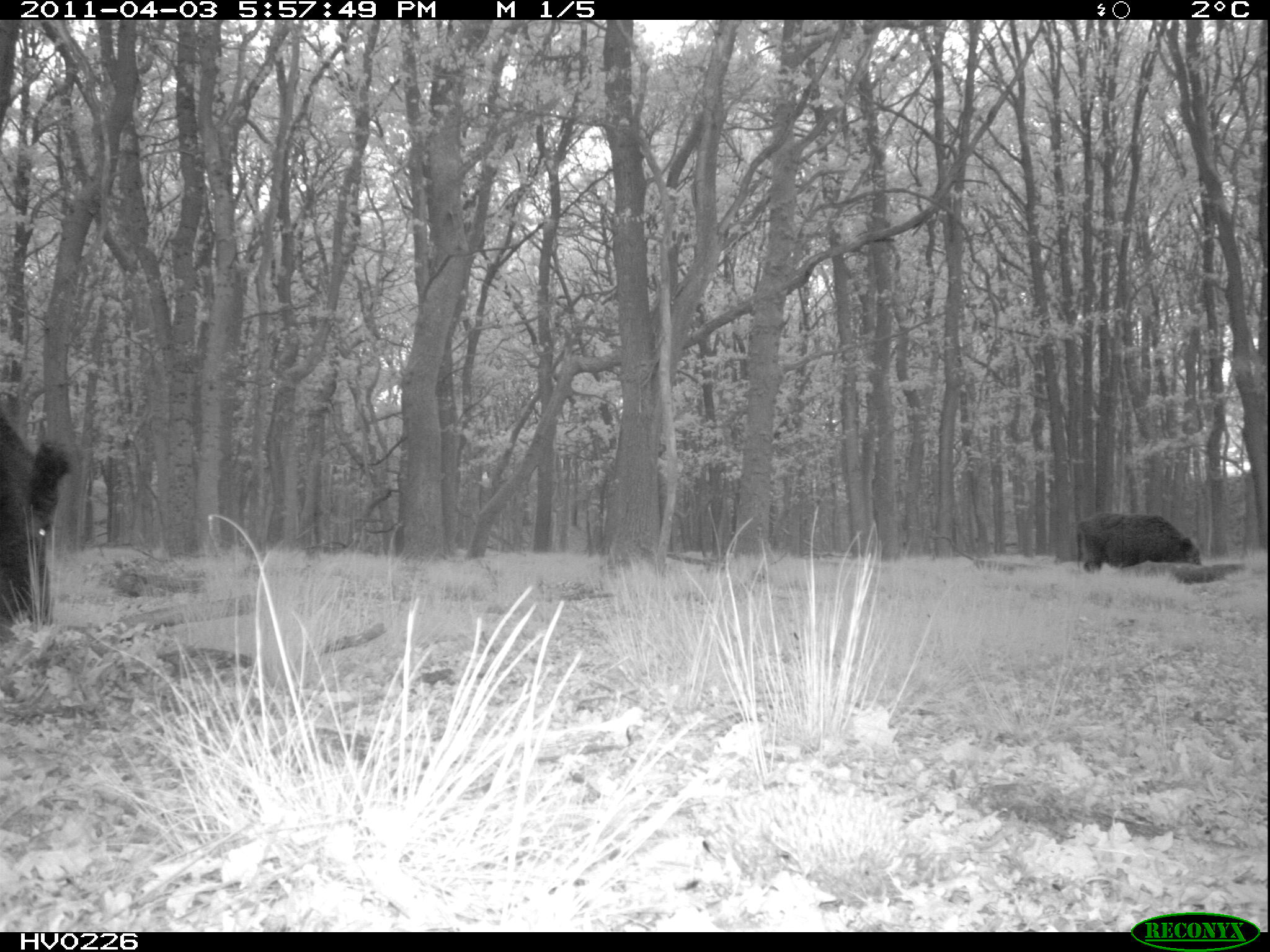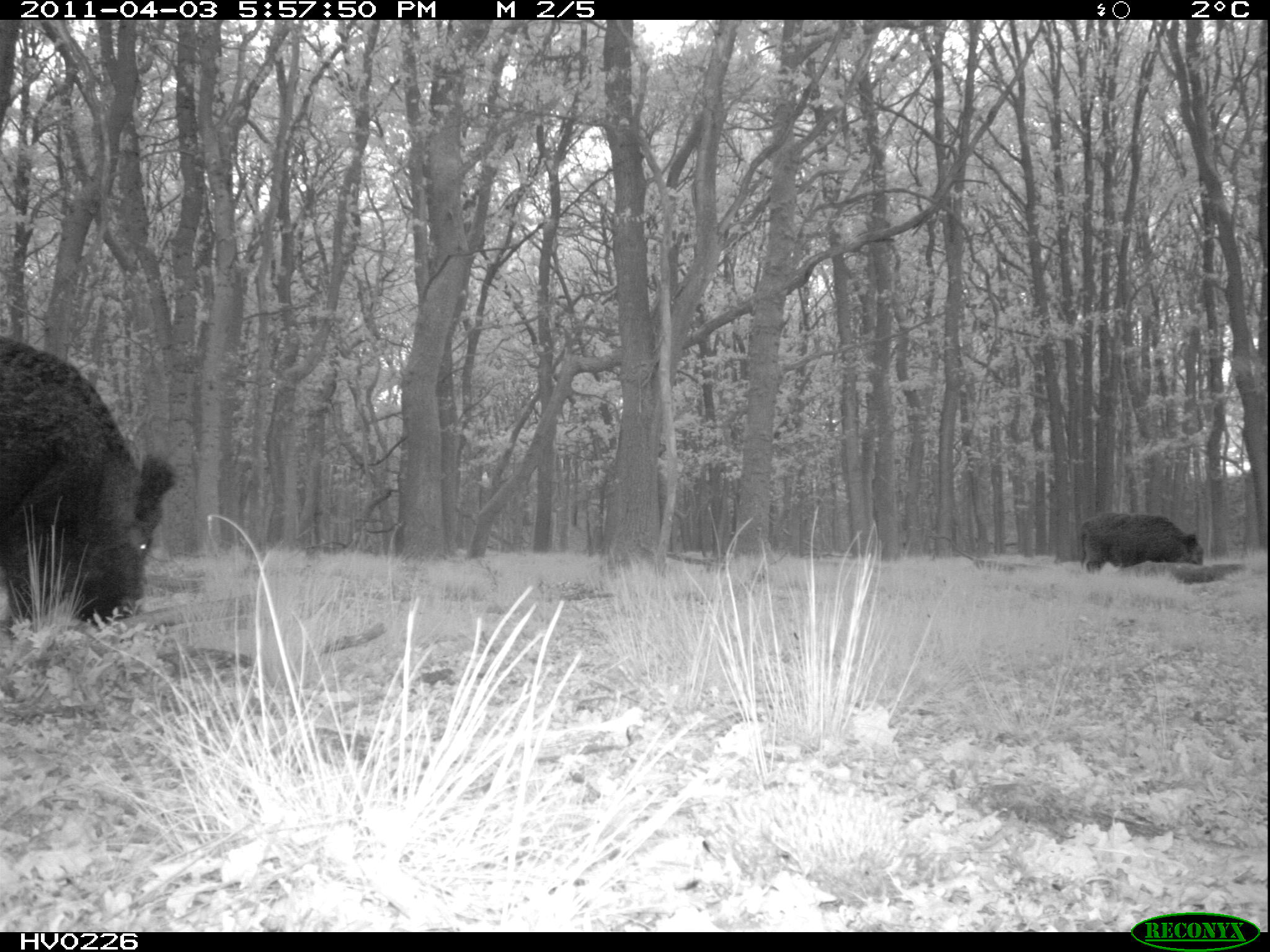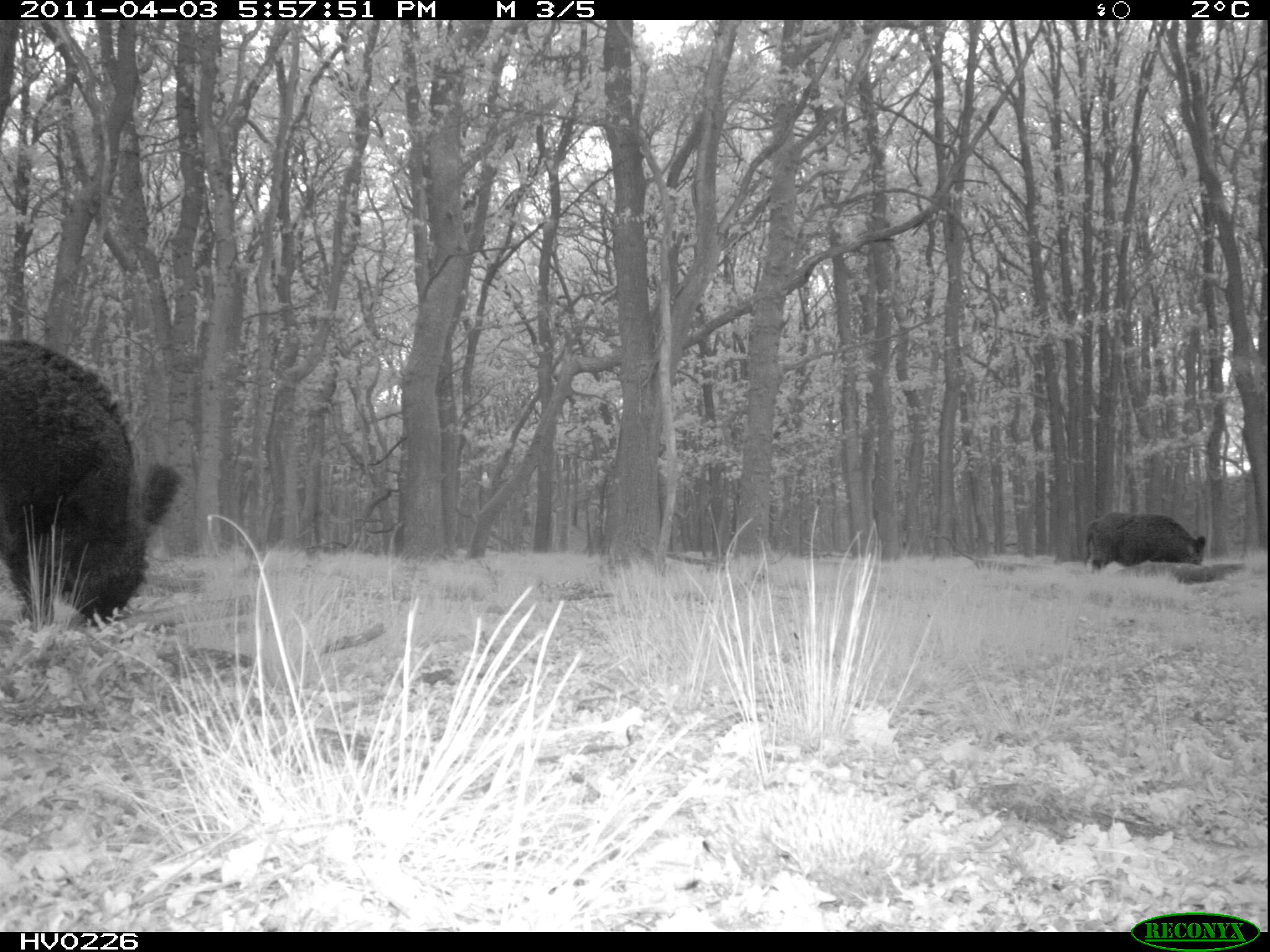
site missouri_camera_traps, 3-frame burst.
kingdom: Animalia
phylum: Chordata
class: Mammalia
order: Artiodactyla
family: Suidae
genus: Sus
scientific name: Sus scrofa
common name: wild boar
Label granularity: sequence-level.